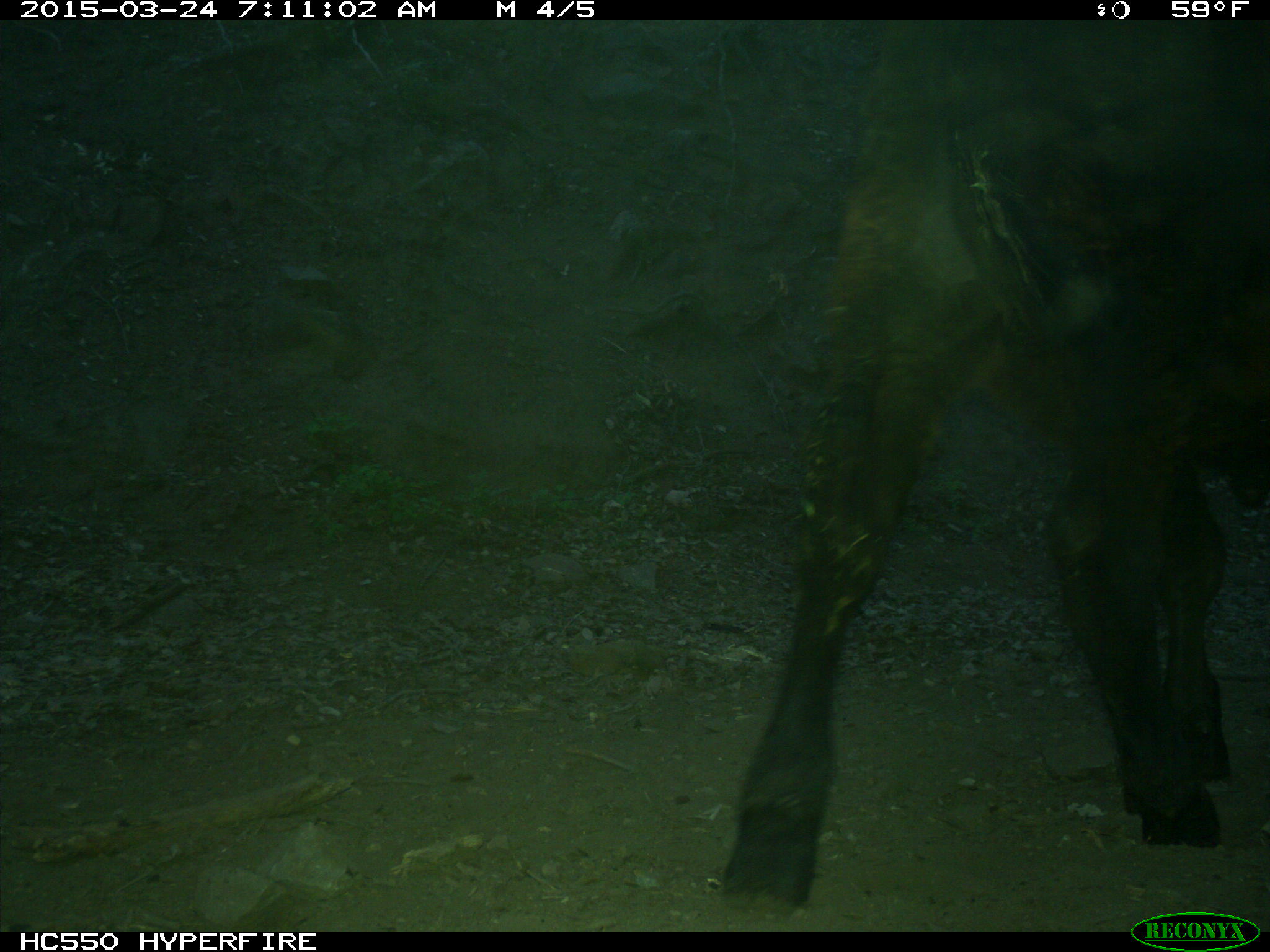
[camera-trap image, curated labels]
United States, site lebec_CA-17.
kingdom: Animalia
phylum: Chordata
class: Mammalia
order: Artiodactyla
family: Bovidae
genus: Bos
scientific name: Bos taurus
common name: domestic cow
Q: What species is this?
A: Bos taurus (domestic cow).